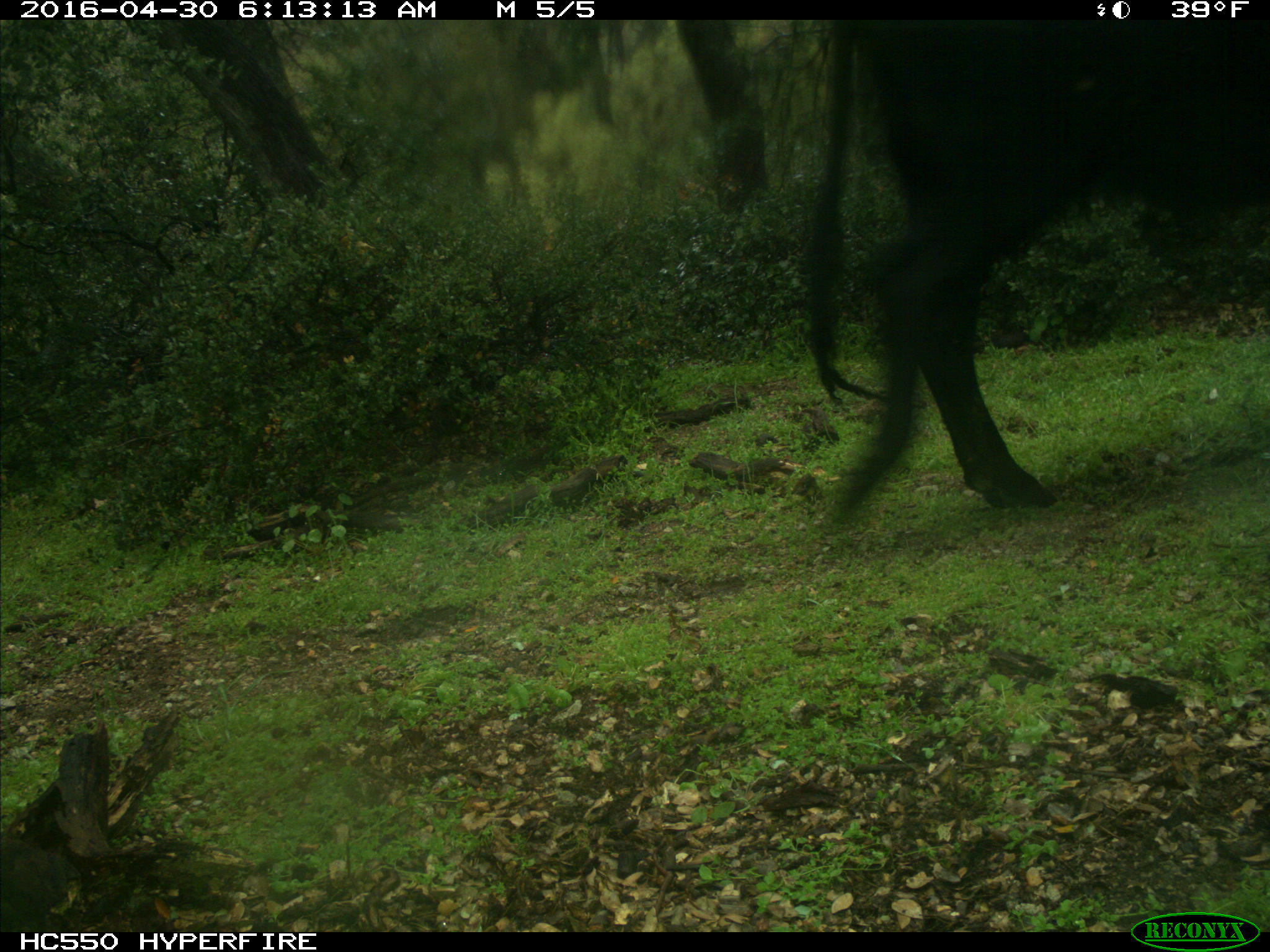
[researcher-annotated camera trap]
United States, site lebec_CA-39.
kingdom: Animalia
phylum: Chordata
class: Mammalia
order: Artiodactyla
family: Bovidae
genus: Bos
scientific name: Bos taurus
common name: domestic cow